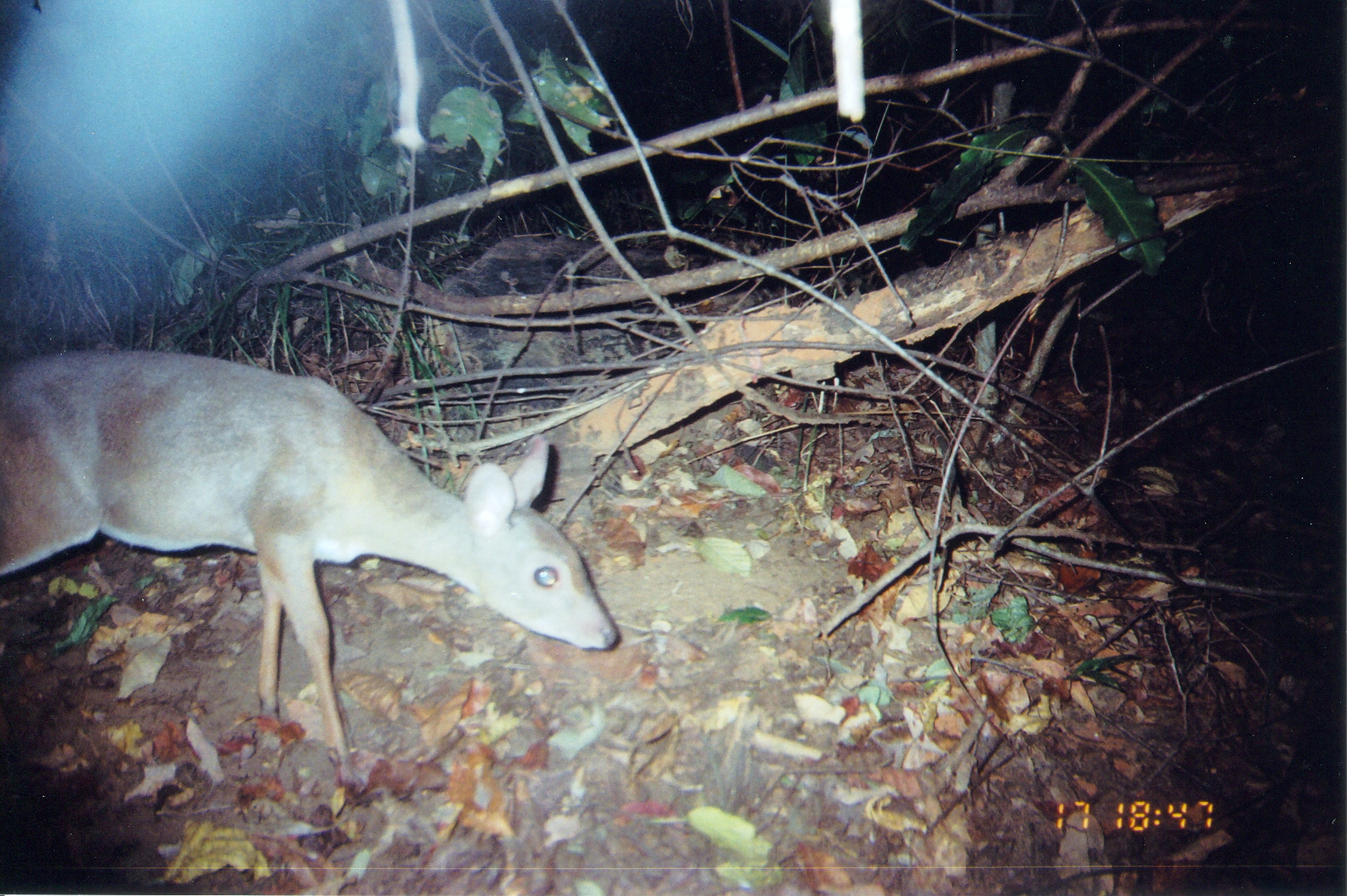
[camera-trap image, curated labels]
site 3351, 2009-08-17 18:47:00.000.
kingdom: Animalia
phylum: Chordata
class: Mammalia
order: Artiodactyla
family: Bovidae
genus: Nesotragus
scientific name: Nesotragus moschatus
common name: suni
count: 1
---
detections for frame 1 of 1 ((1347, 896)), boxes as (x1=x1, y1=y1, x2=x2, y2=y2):
nesotragus moschatus: (x1=0, y1=342, x2=620, y2=793)